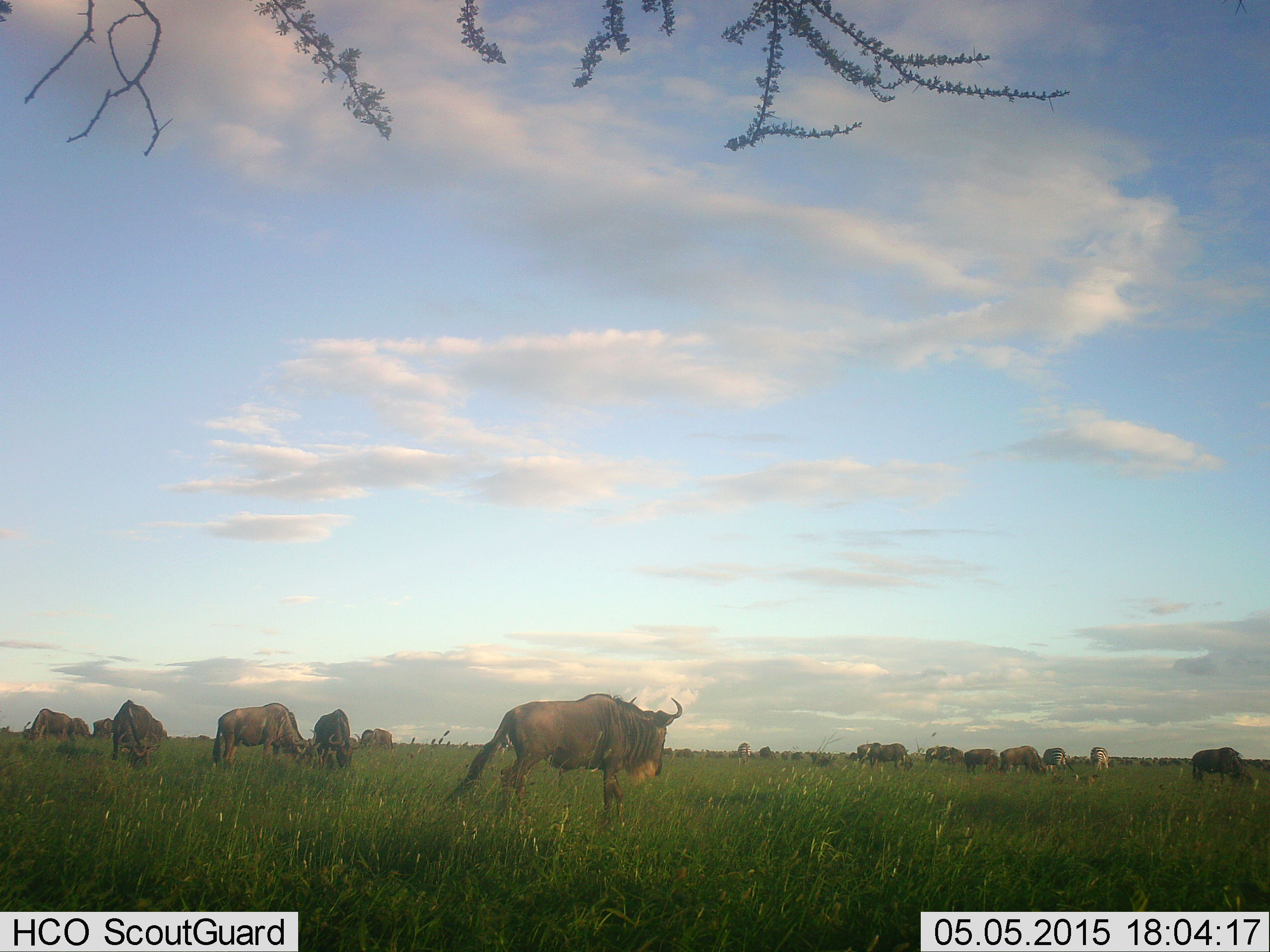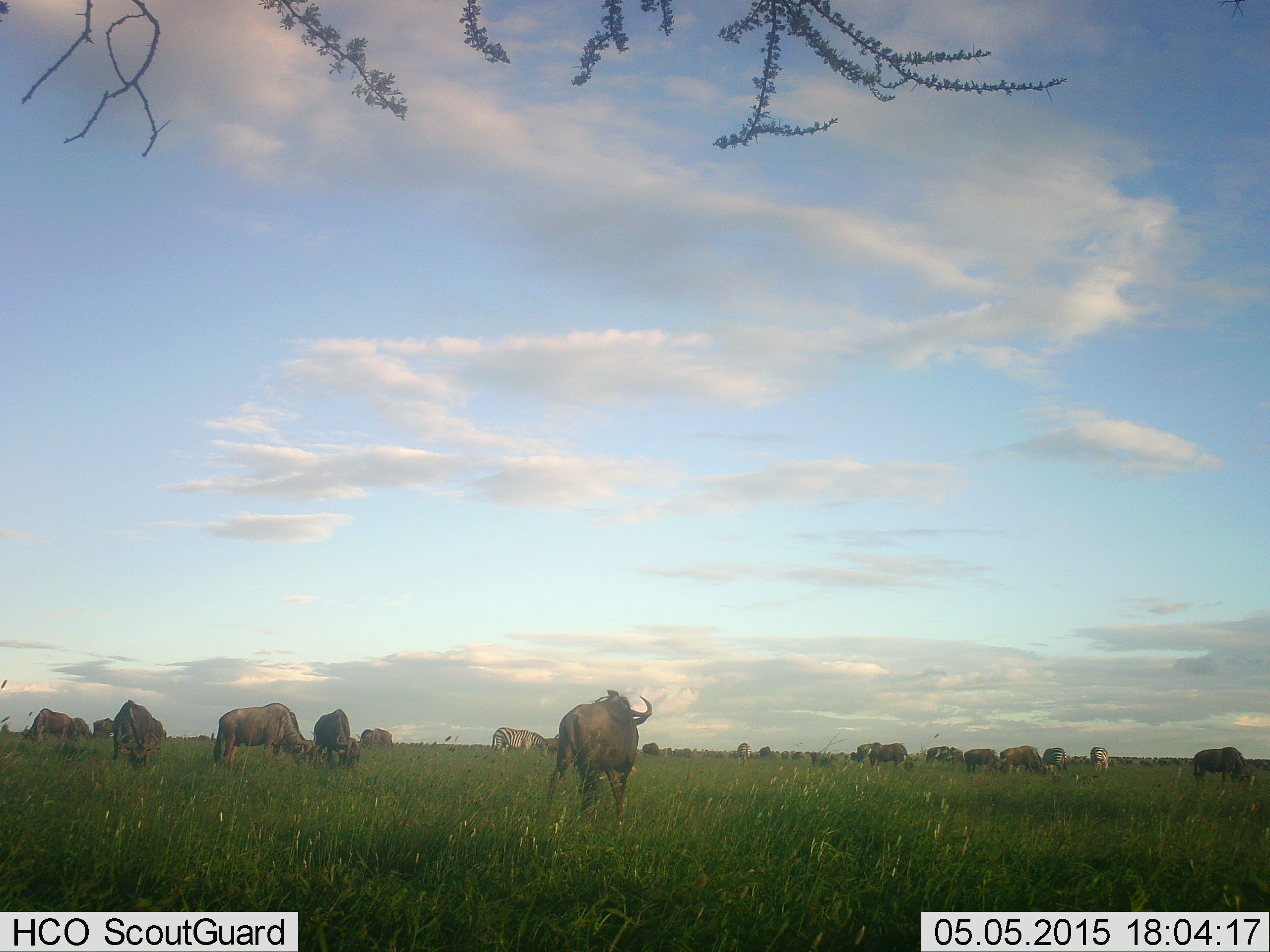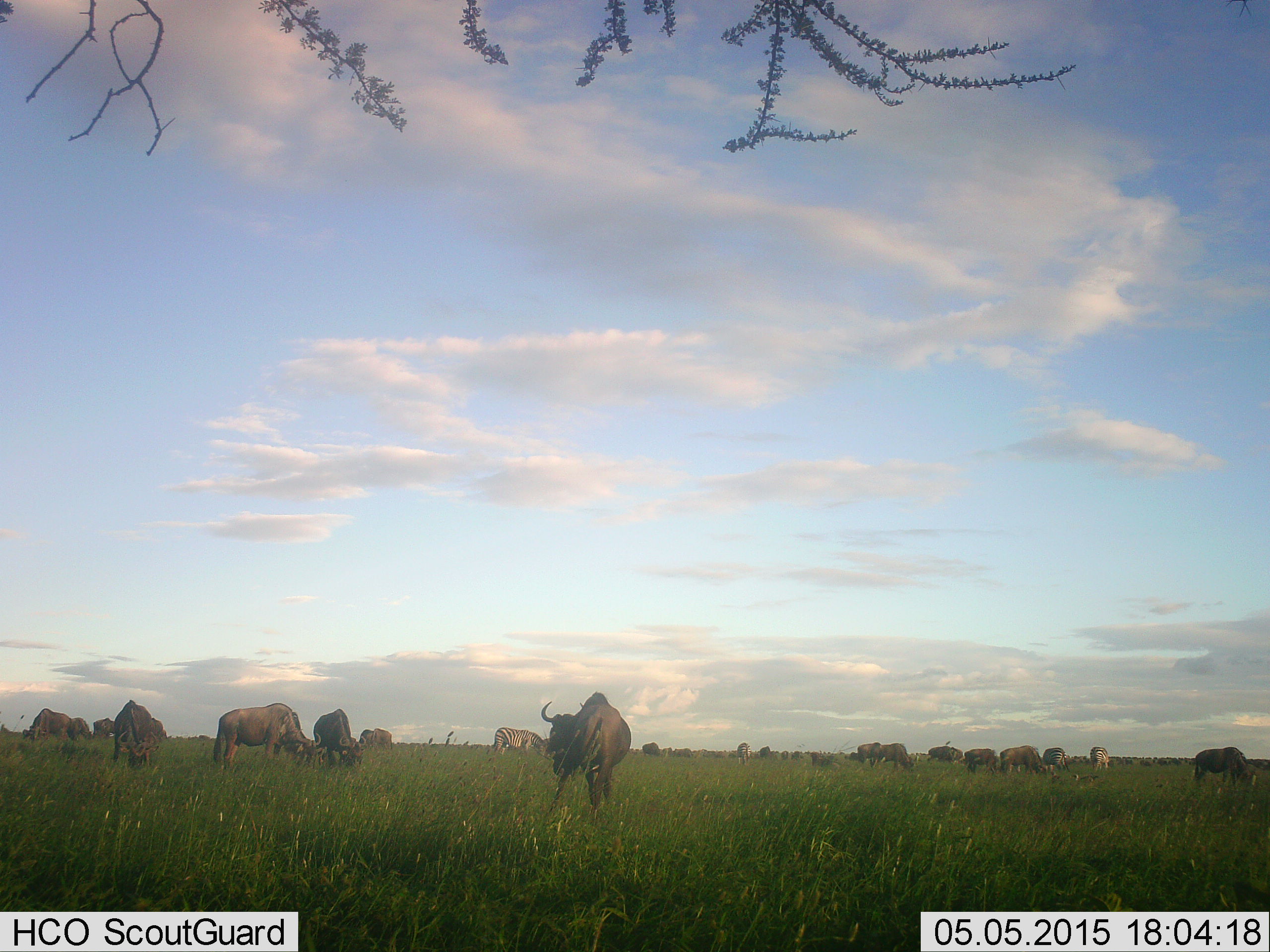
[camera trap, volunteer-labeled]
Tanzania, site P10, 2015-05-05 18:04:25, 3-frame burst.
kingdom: Animalia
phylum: Chordata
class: Mammalia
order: Artiodactyla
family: Bovidae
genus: Connochaetes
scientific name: Connochaetes taurinus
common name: blue wildebeest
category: wildebeest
Wildebeest (blue wildebeest) (Connochaetes taurinus), count 11-50. Behavior (volunteer vote fractions): standing 68%, resting 11%, moving 47%, interacting 5%. Young present (vote fraction): 0%. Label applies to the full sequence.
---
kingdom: Animalia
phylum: Chordata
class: Mammalia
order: Perissodactyla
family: Equidae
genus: Equus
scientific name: Equus quagga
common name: plains zebra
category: zebra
Zebra (plains zebra) (Equus quagga), count 2. Behavior (volunteer vote fractions): standing 44%, resting 0%, moving 11%, interacting 11%. Young present (vote fraction): 0%. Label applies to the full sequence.